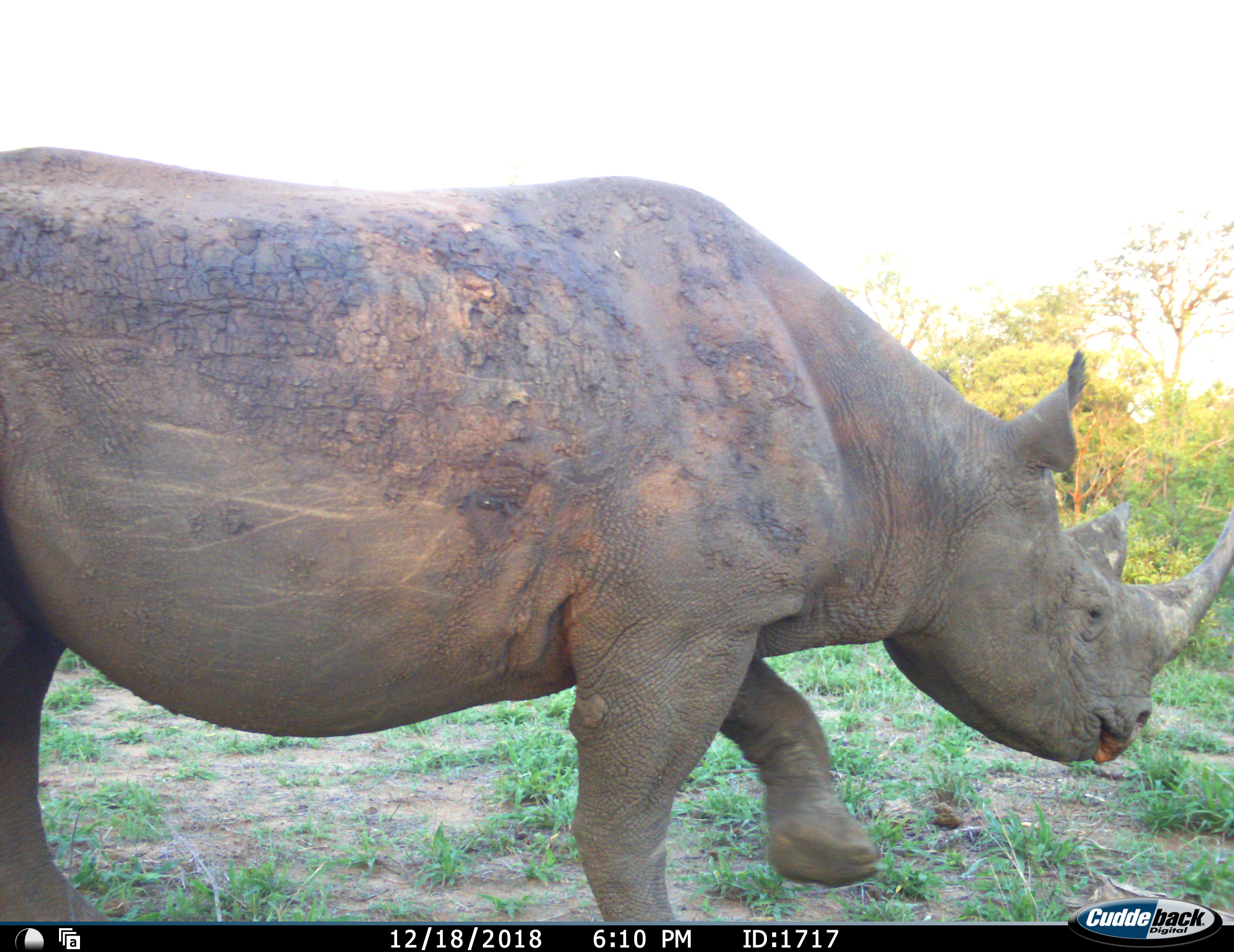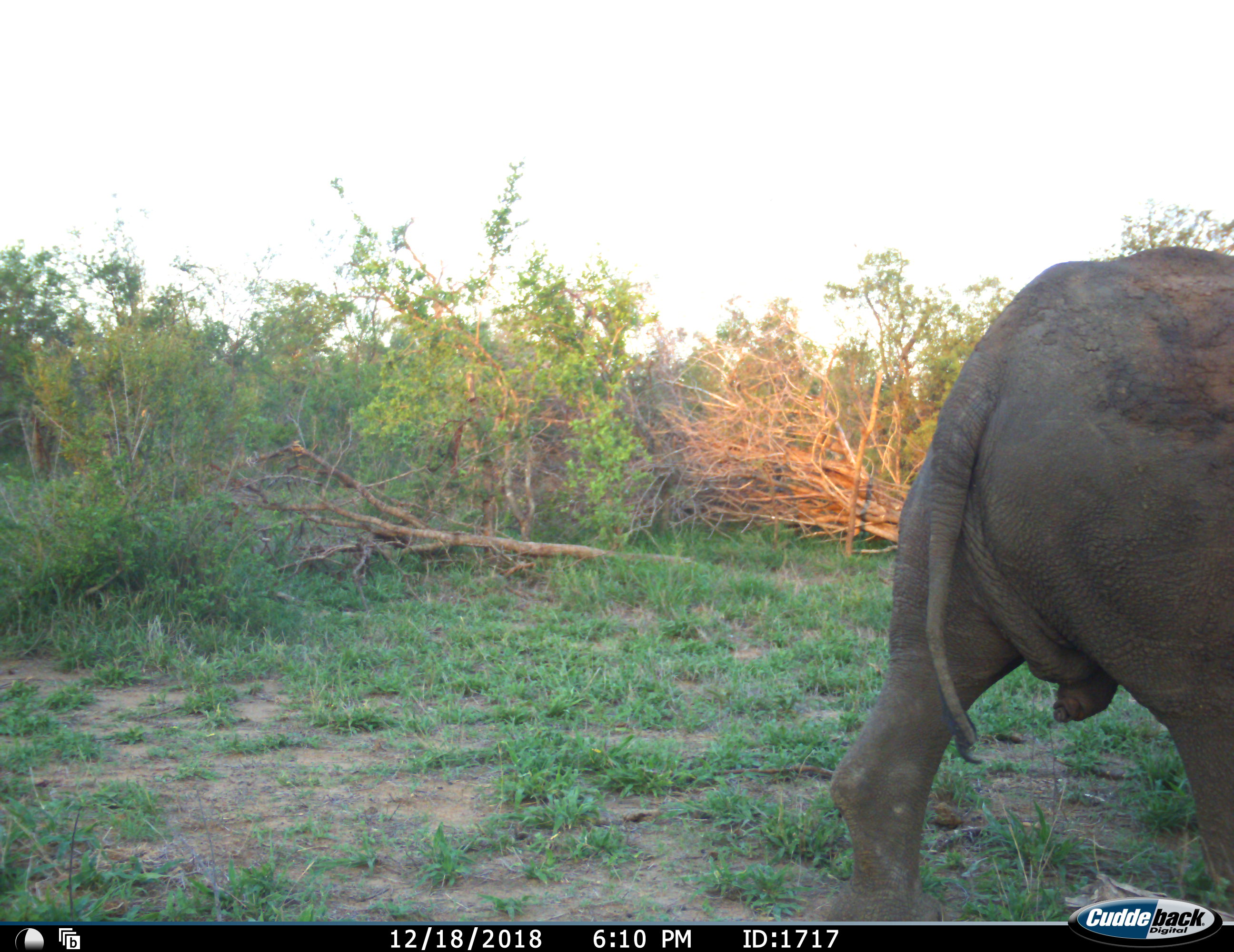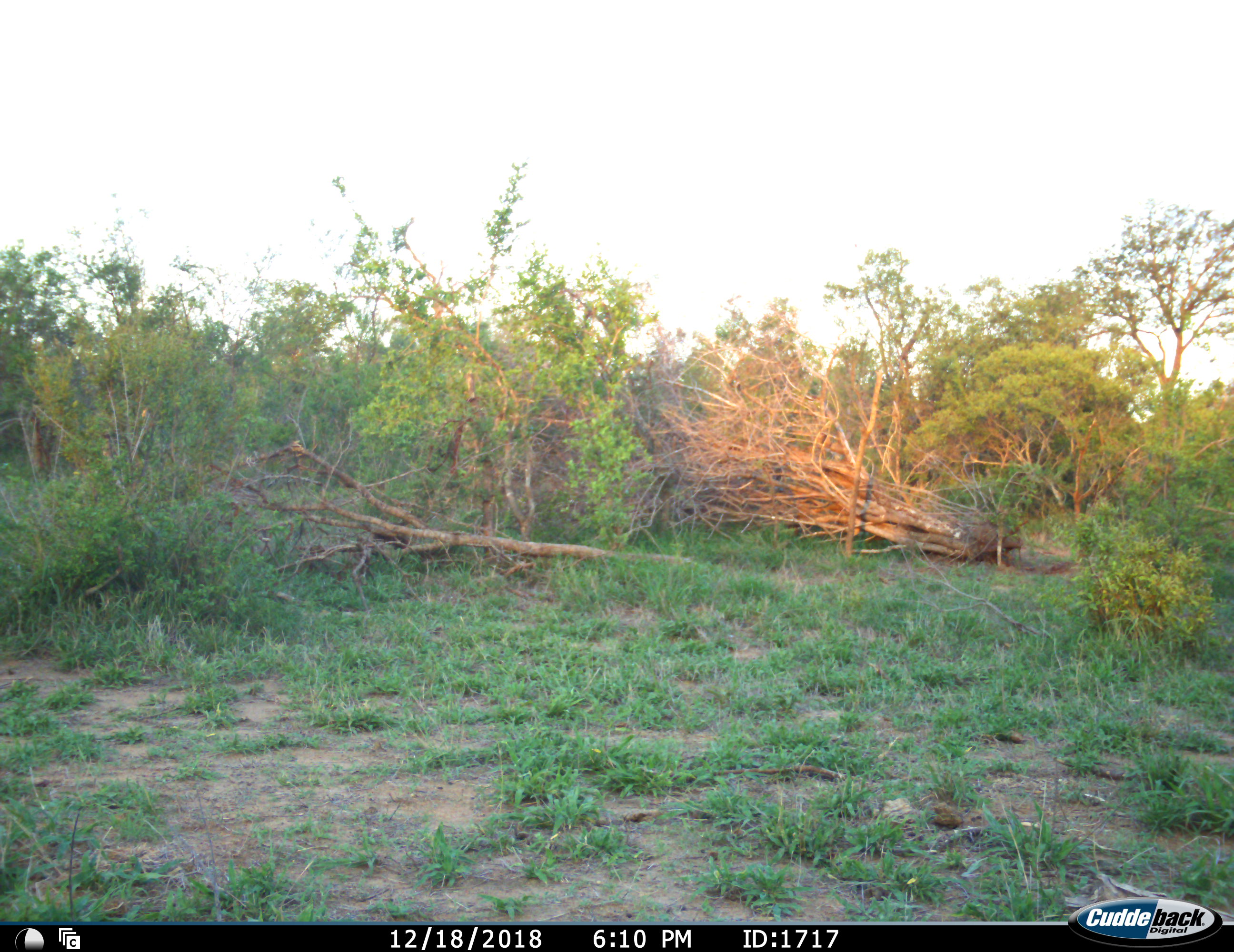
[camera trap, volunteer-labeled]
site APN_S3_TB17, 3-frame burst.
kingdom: Animalia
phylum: Chordata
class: Mammalia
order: Perissodactyla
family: Rhinocerotidae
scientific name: Rhinocerotidae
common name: unknown rhinoceros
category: rhinocerosunknown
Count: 1.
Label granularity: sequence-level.